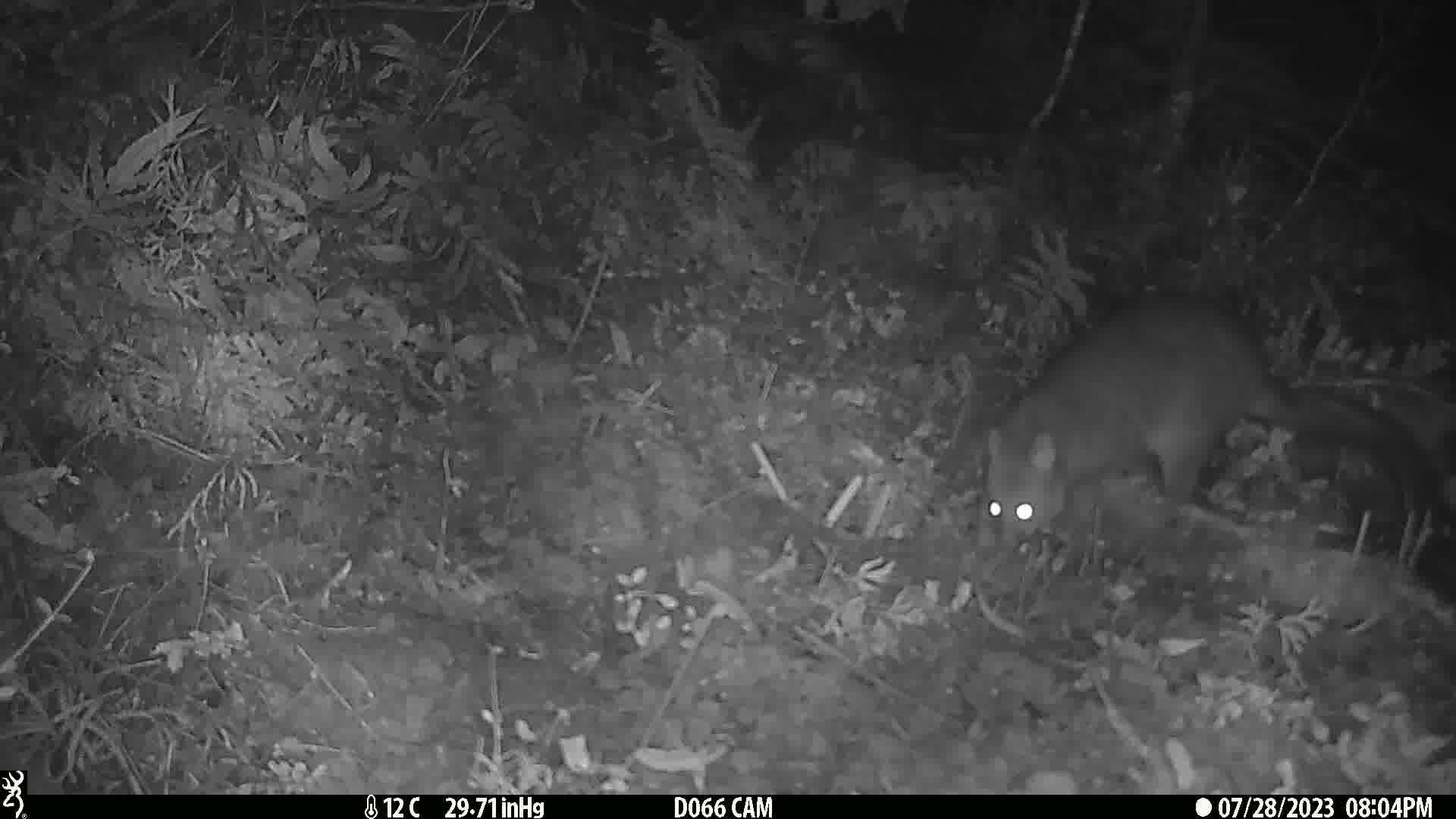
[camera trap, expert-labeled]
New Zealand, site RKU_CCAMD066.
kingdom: Animalia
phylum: Chordata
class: Mammalia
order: Diprotodontia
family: Phalangeridae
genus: Trichosurus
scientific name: Trichosurus vulpecula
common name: common brushtail possum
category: possum